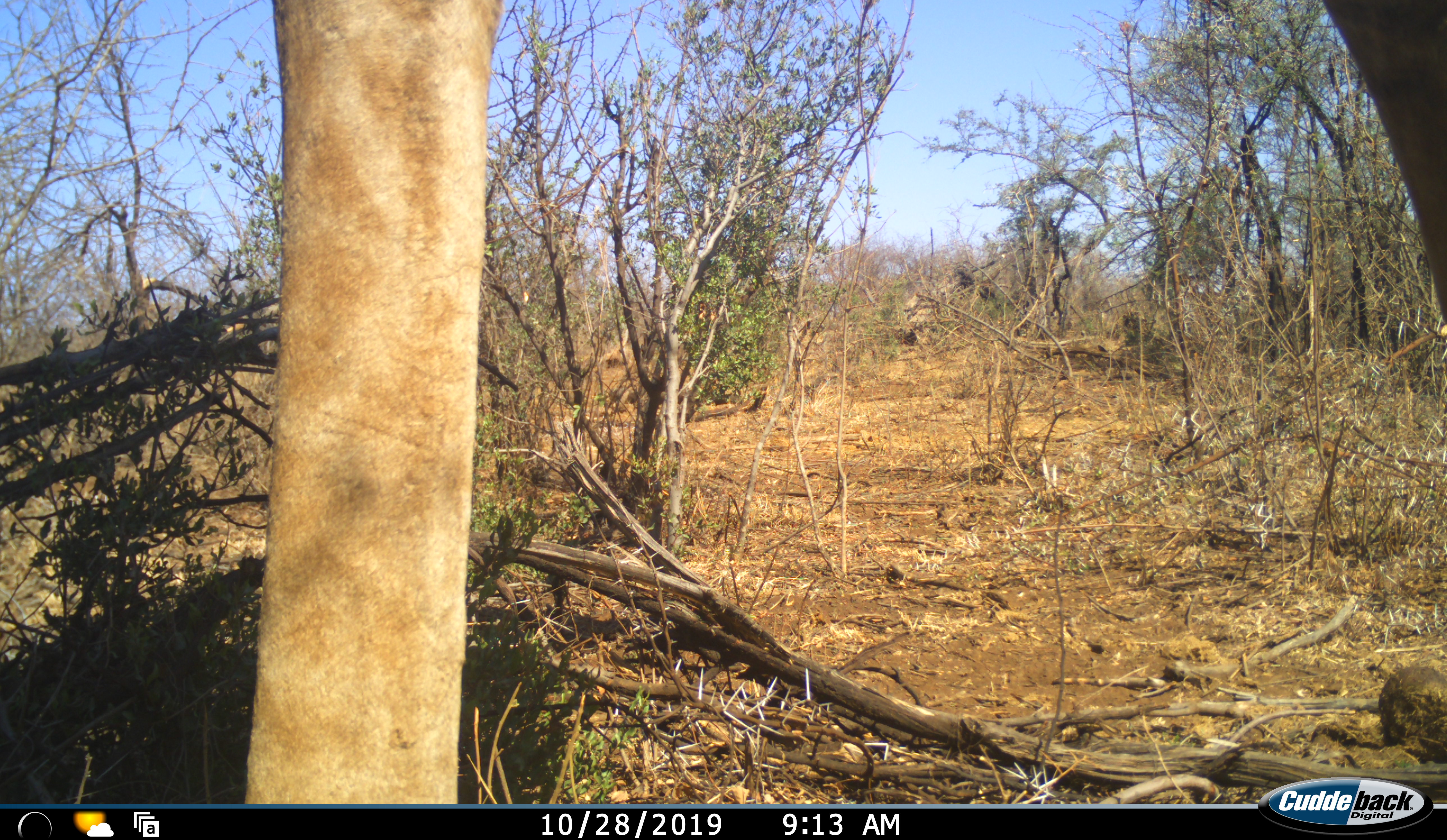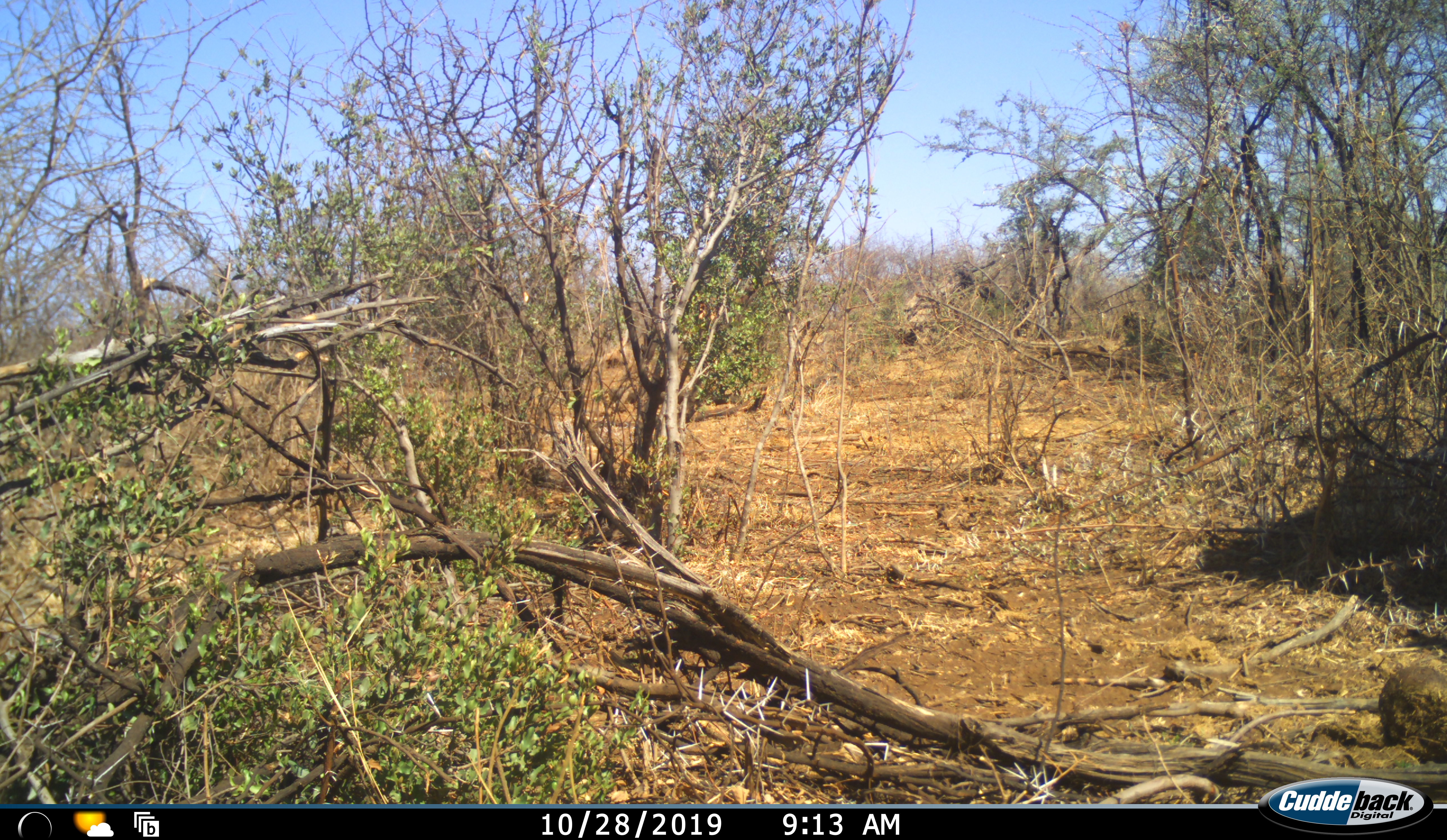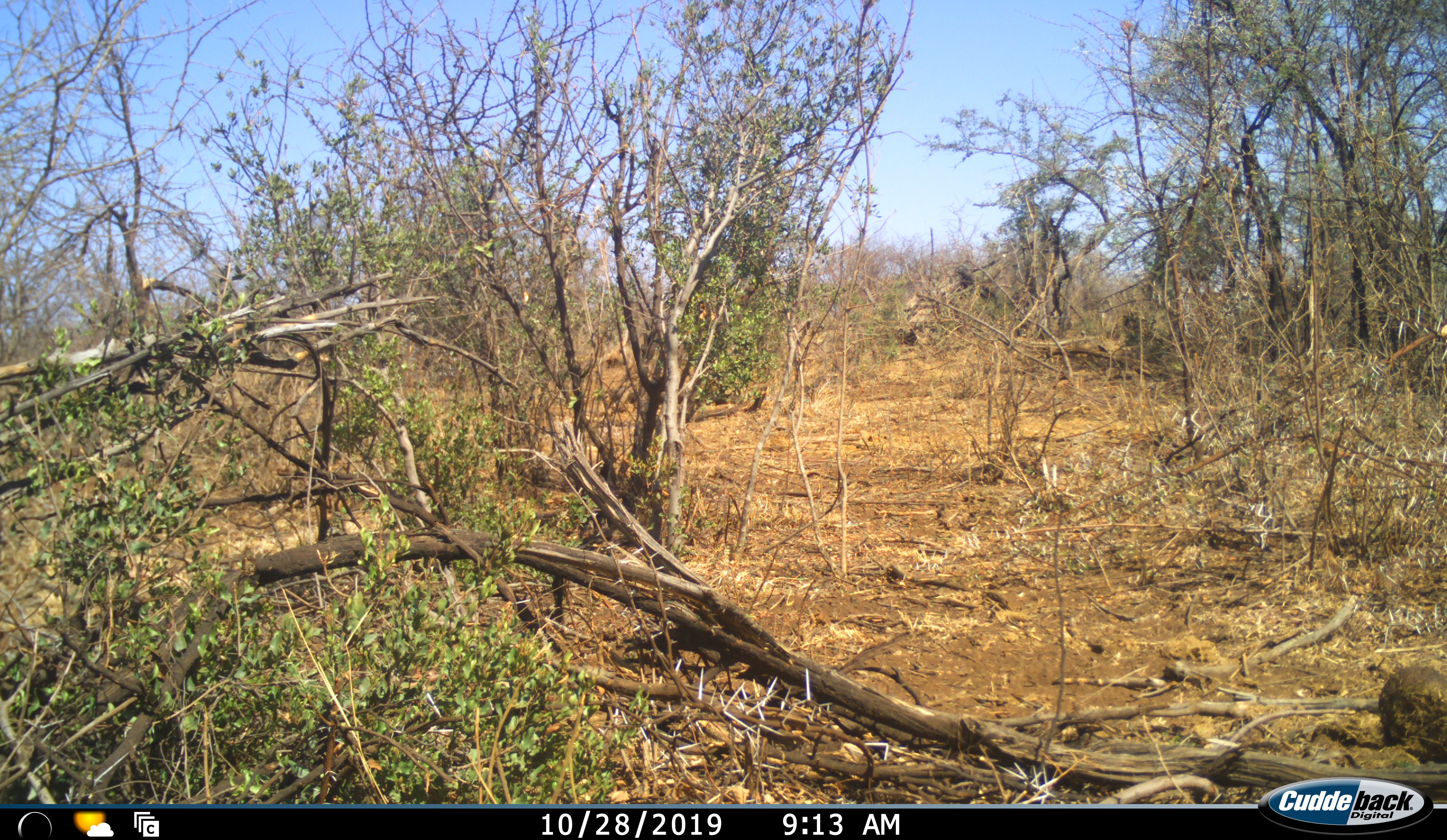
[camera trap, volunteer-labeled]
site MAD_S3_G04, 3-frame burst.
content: unidentified animal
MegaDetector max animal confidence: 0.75